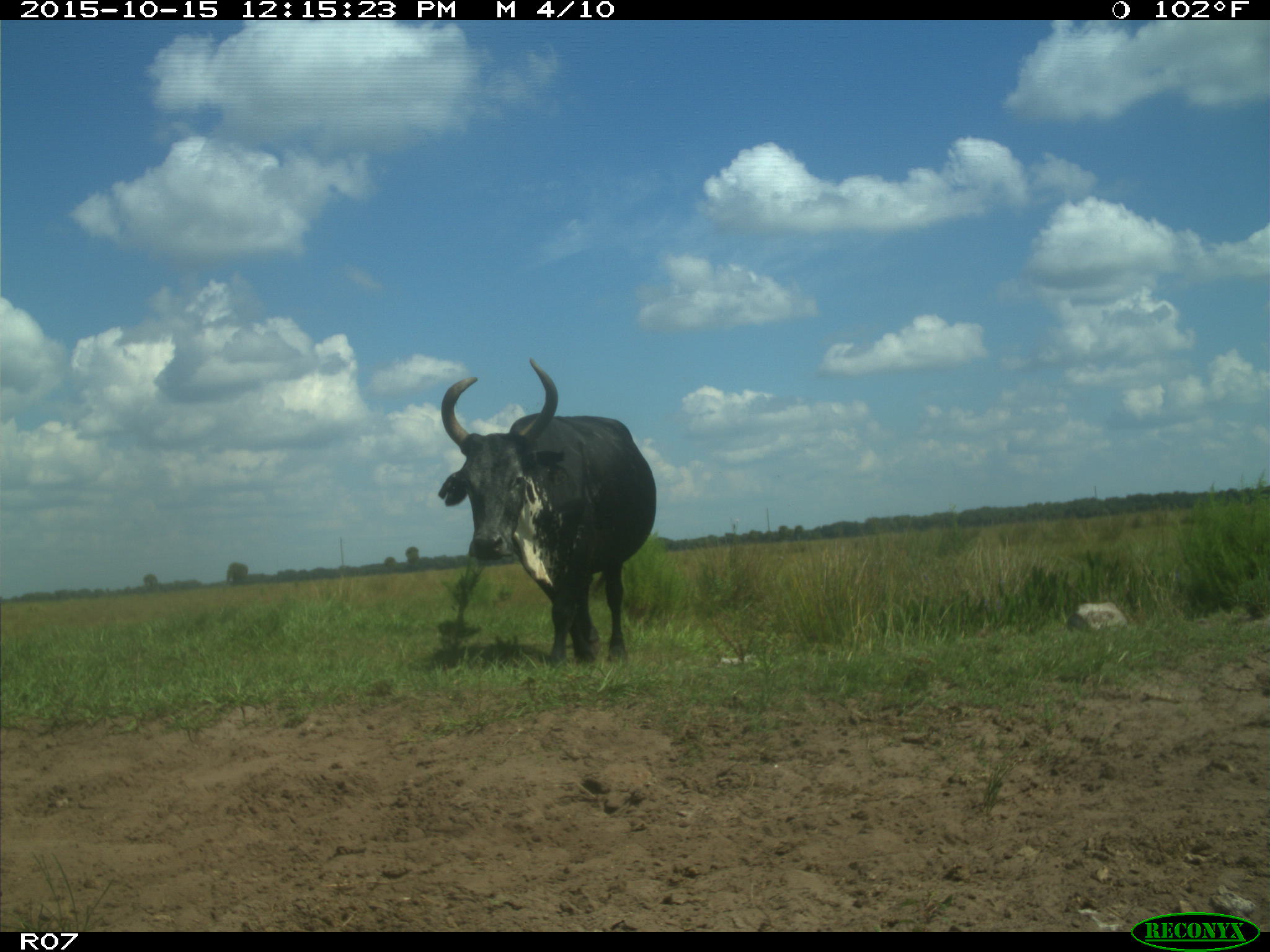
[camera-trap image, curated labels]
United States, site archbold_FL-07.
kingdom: Animalia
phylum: Chordata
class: Mammalia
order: Artiodactyla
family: Bovidae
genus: Bos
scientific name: Bos taurus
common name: domestic cow